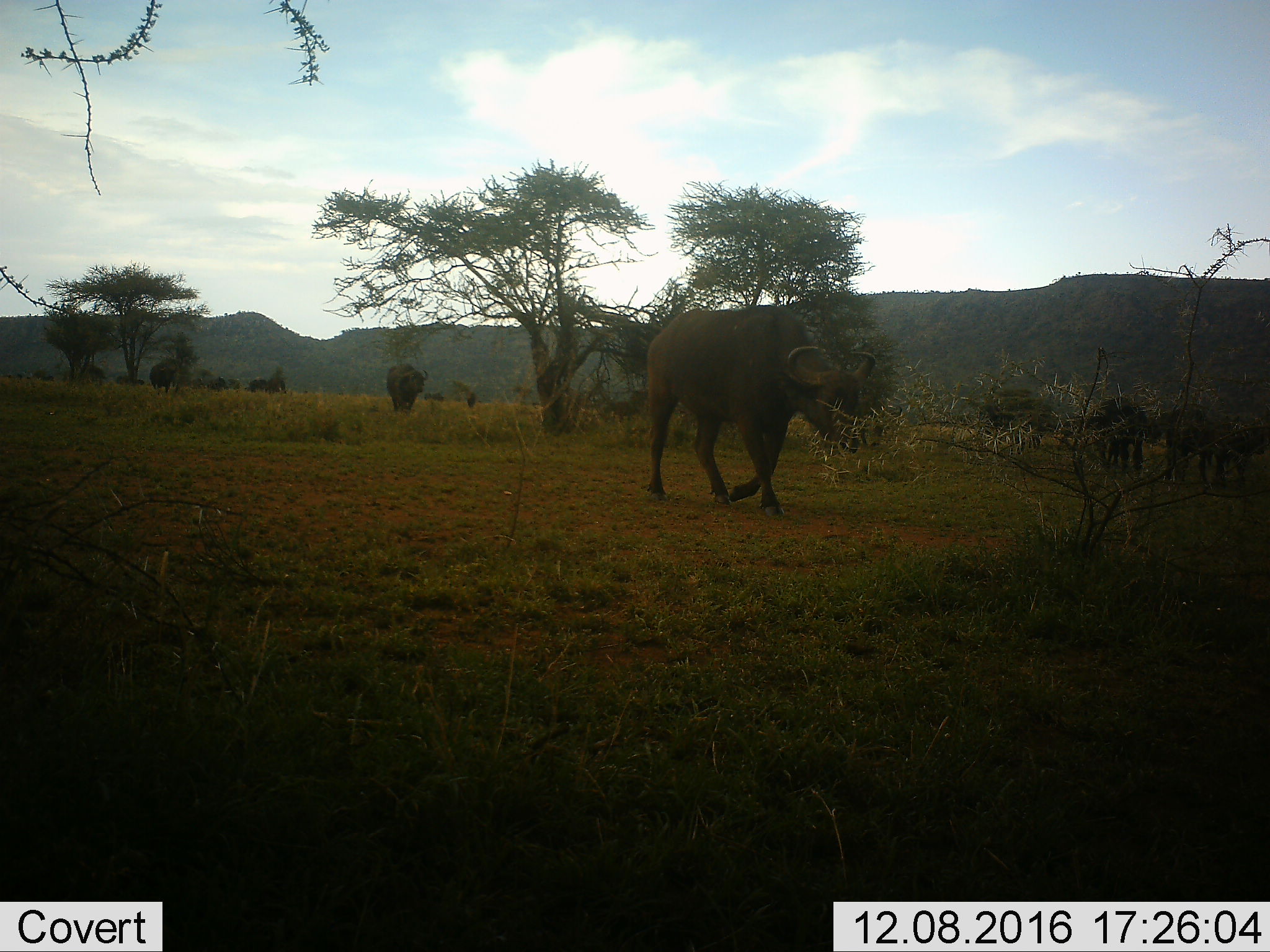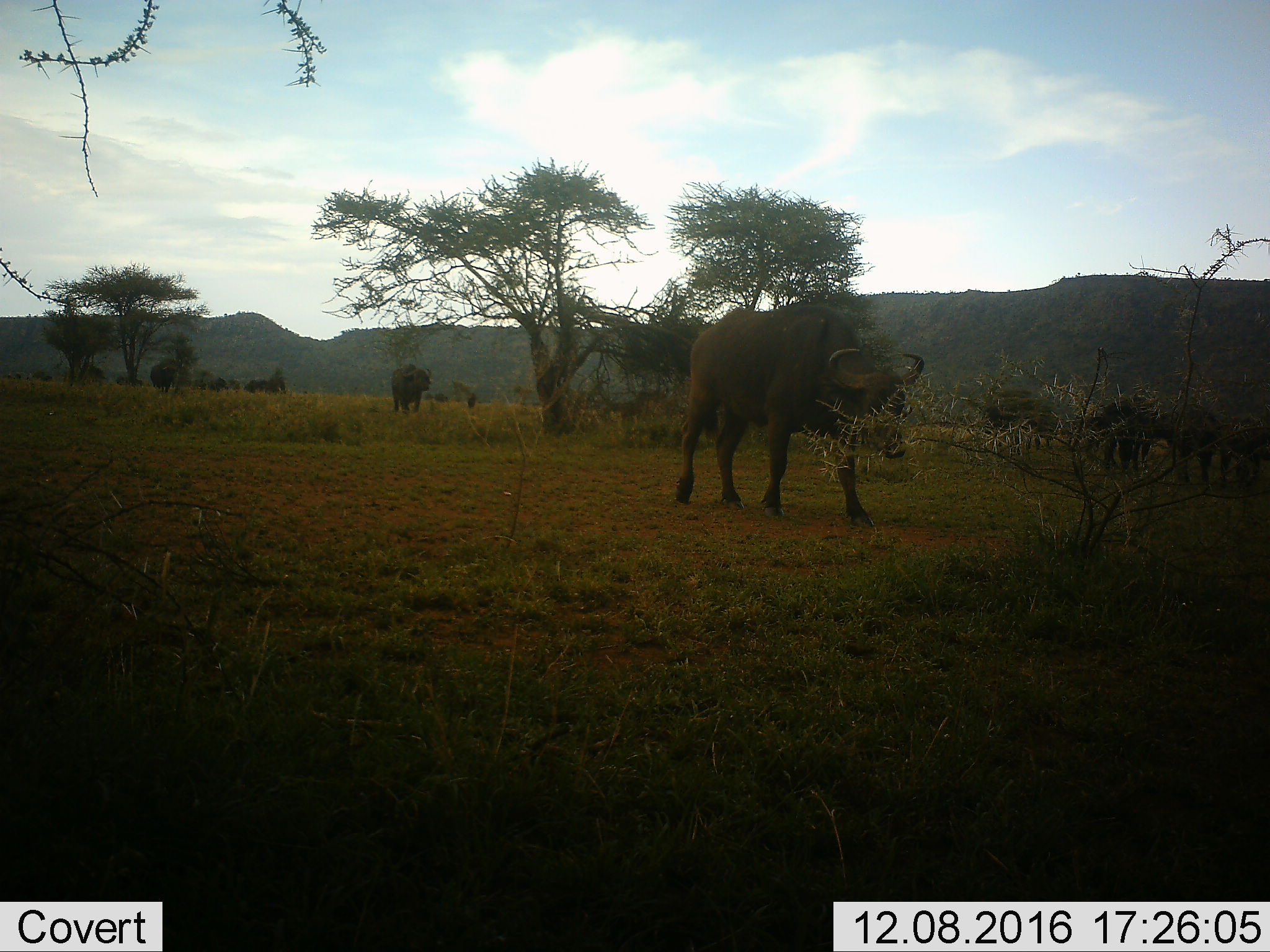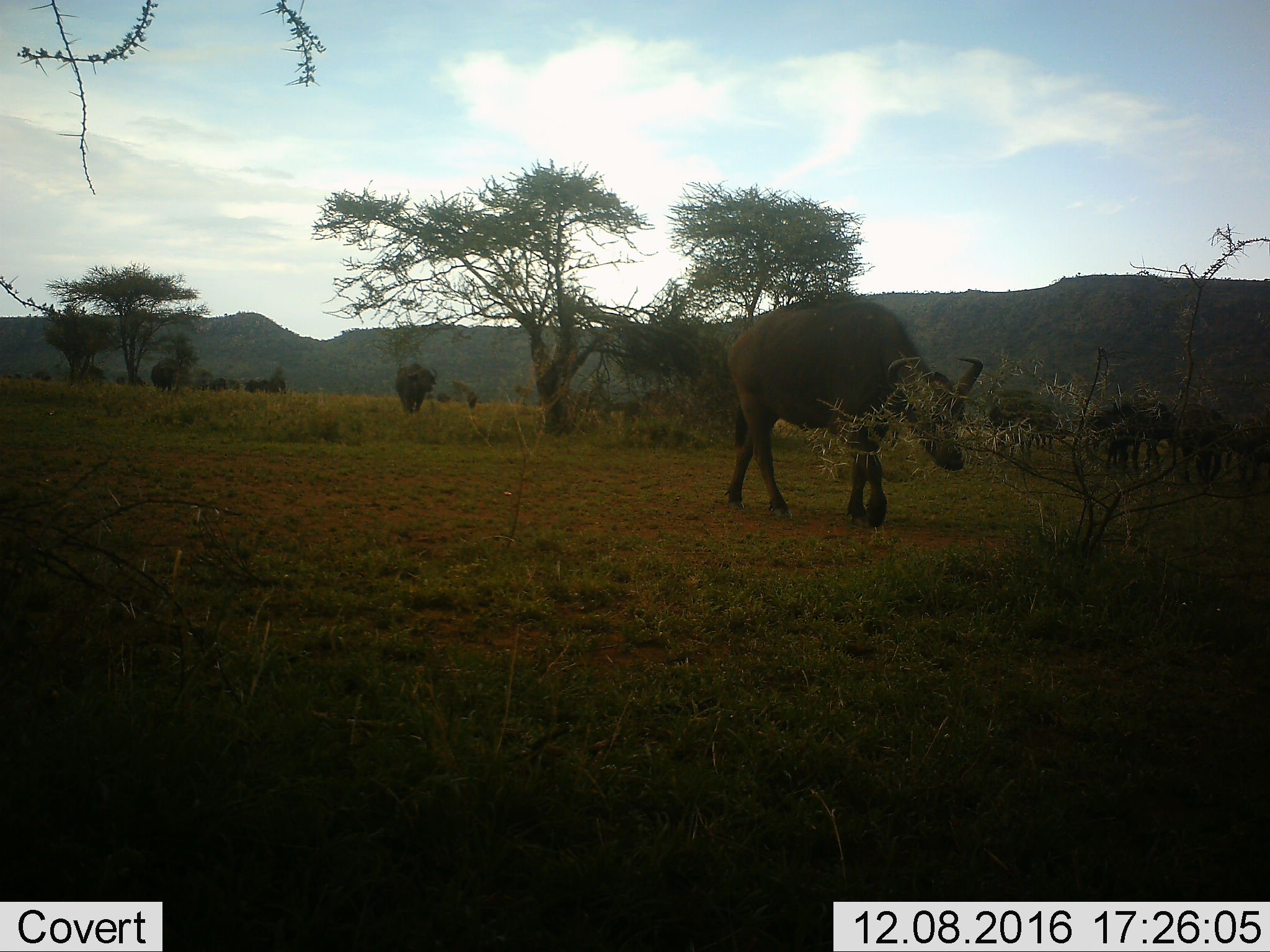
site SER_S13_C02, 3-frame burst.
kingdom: Animalia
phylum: Chordata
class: Mammalia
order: Artiodactyla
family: Bovidae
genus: Syncerus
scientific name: Syncerus caffer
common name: african buffalo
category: buffalo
Buffalo (african buffalo) (Syncerus caffer), count 6. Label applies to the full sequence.